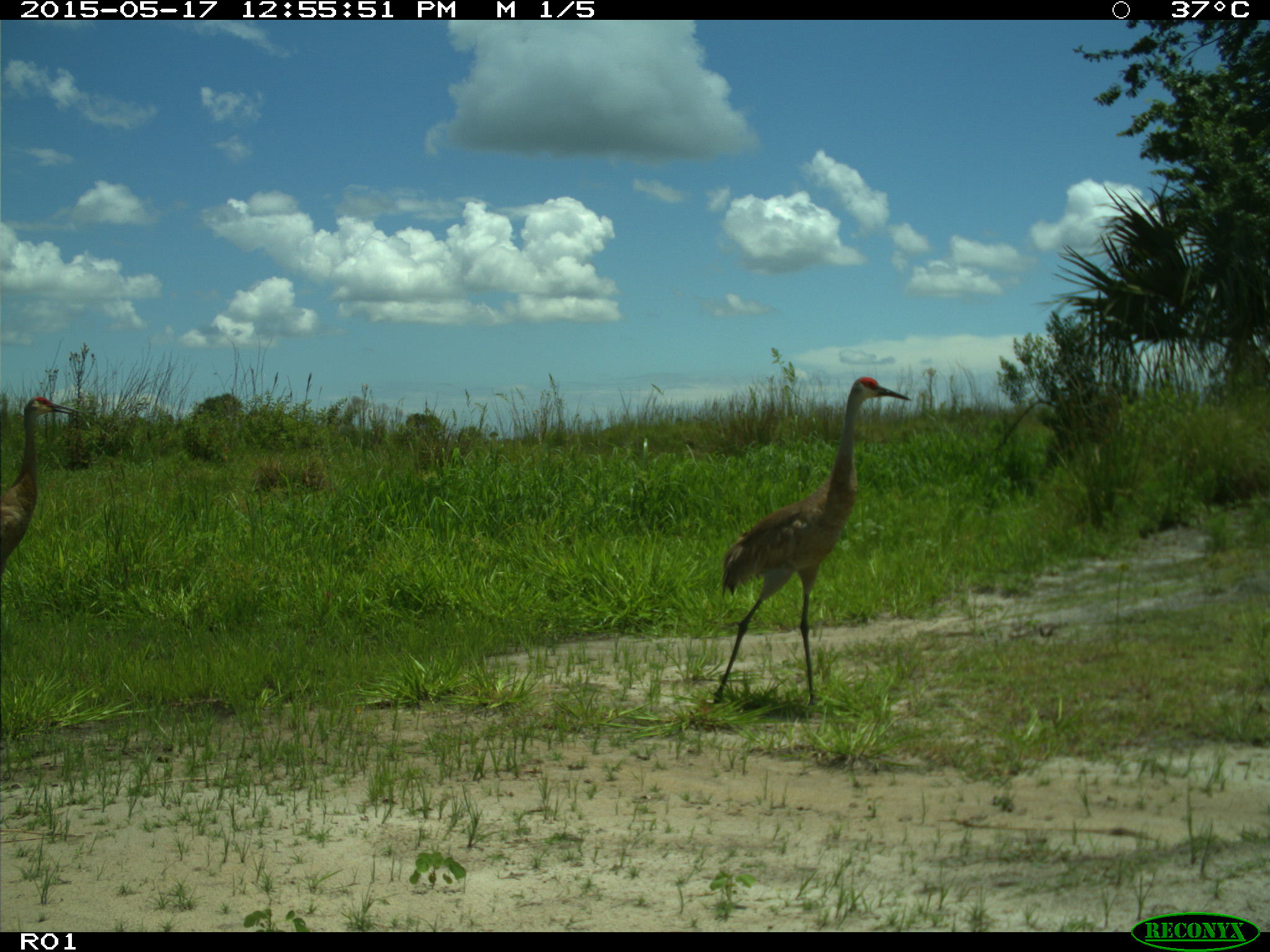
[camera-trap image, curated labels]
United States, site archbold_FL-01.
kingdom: Animalia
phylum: Chordata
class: Aves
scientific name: Aves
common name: birds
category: unidentified bird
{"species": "unidentified bird (birds) (Aves)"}